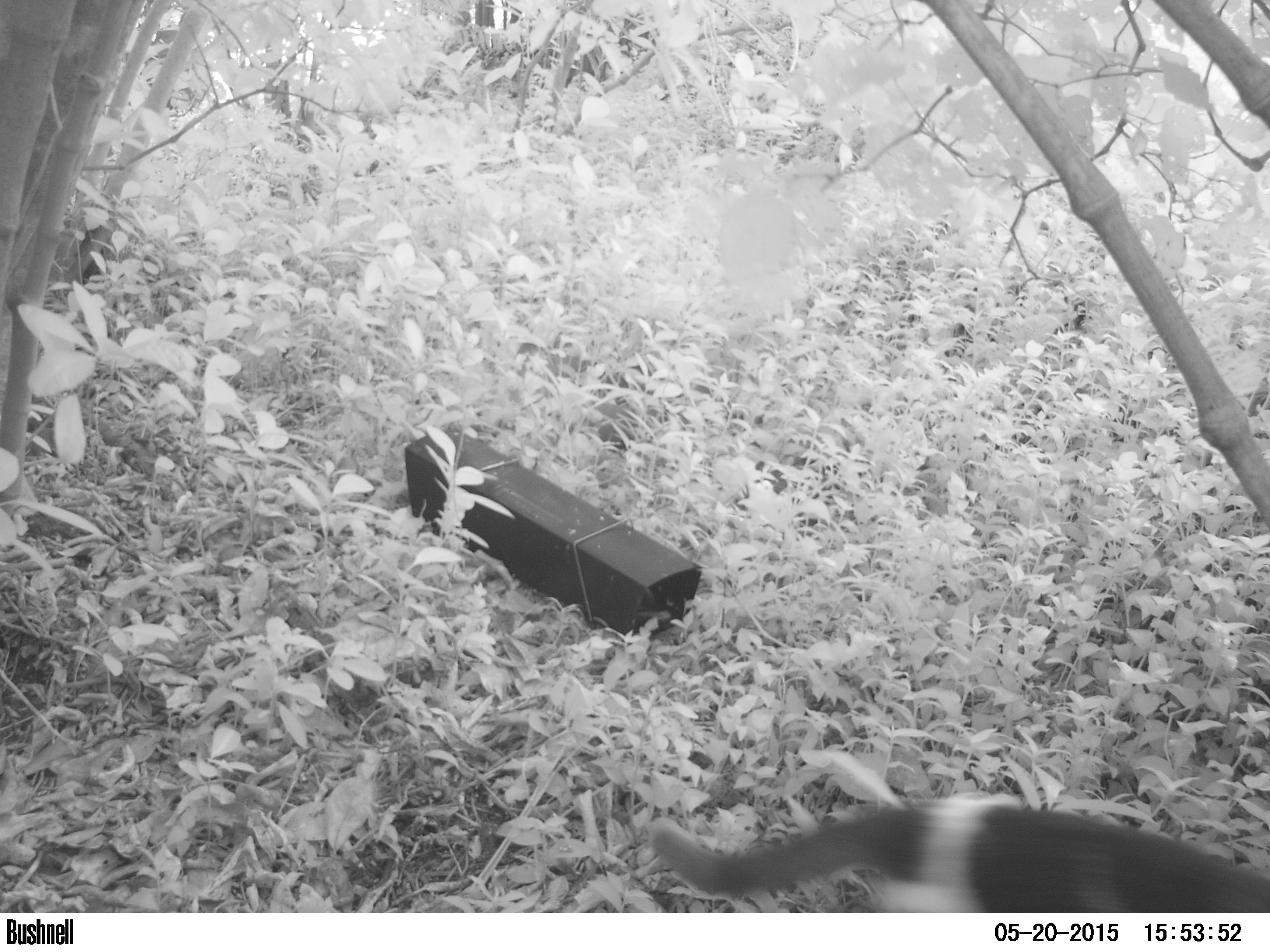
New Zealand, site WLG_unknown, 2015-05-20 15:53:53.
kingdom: Animalia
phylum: Chordata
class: Mammalia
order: Carnivora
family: Felidae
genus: Felis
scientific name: Felis catus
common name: domestic cat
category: cat